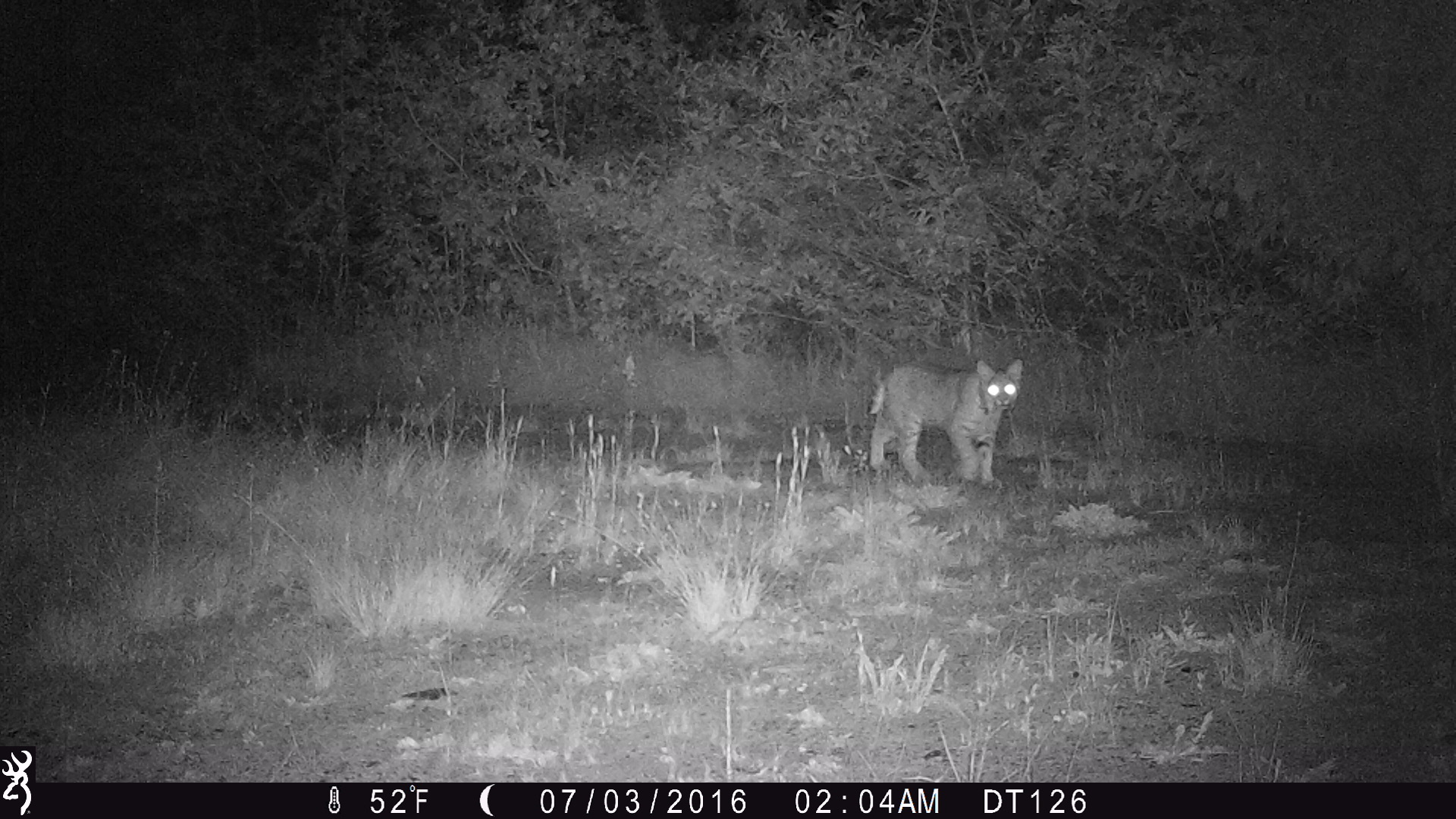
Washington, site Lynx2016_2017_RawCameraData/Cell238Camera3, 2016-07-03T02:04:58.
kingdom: Animalia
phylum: Chordata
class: Mammalia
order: Carnivora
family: Felidae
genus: Lynx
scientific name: Lynx rufus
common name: bobcat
Lynx rufus (bobcat). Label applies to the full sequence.